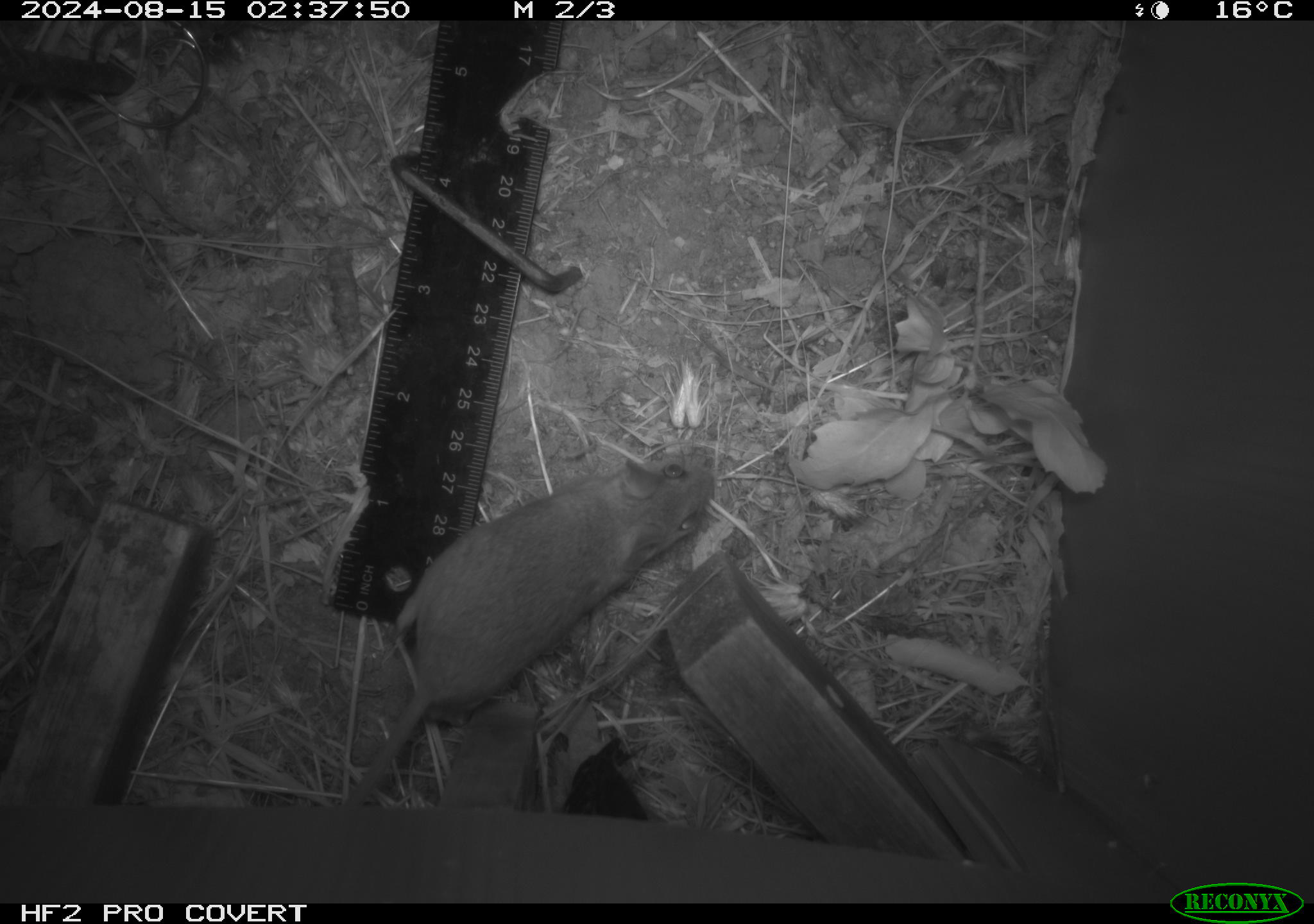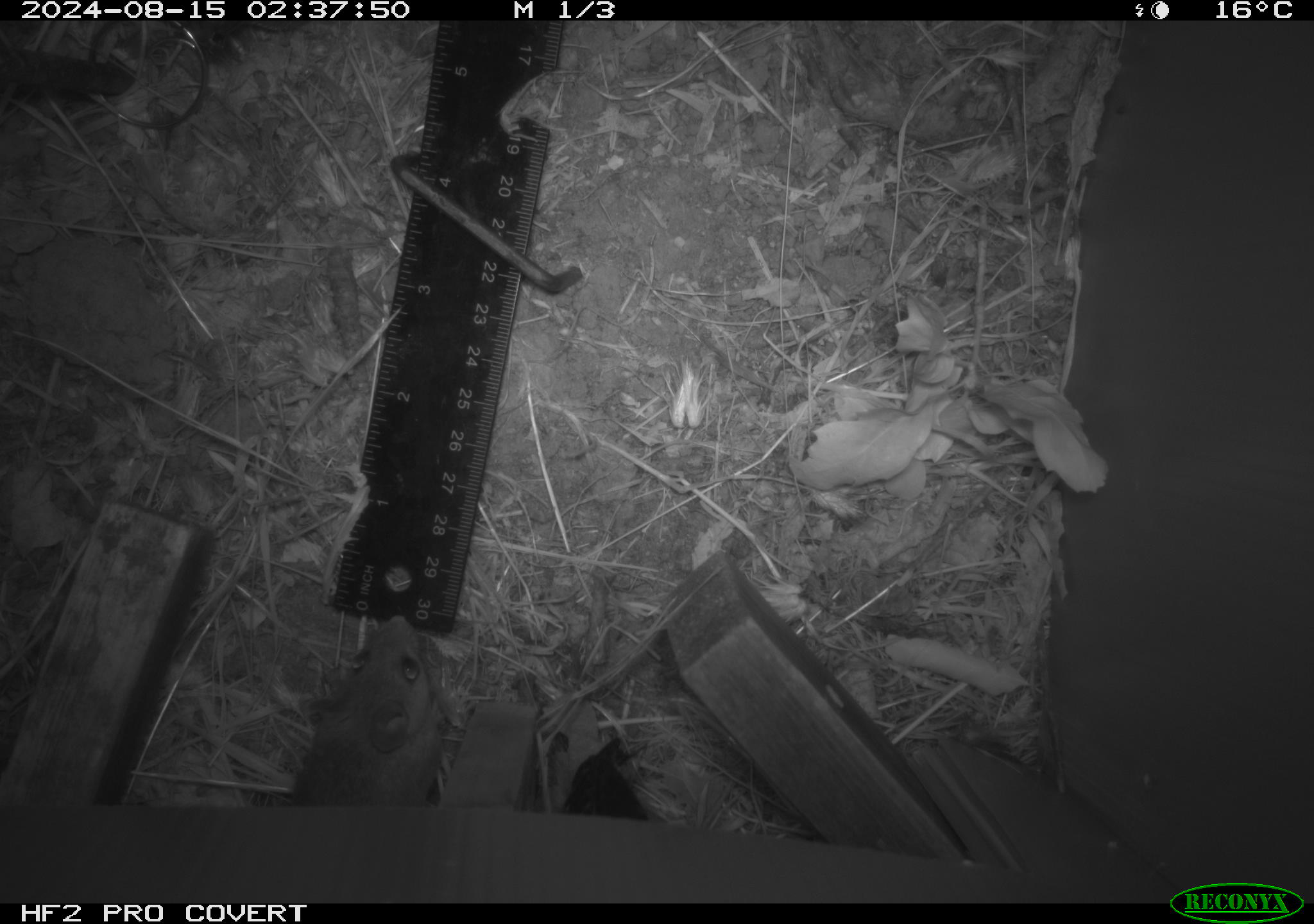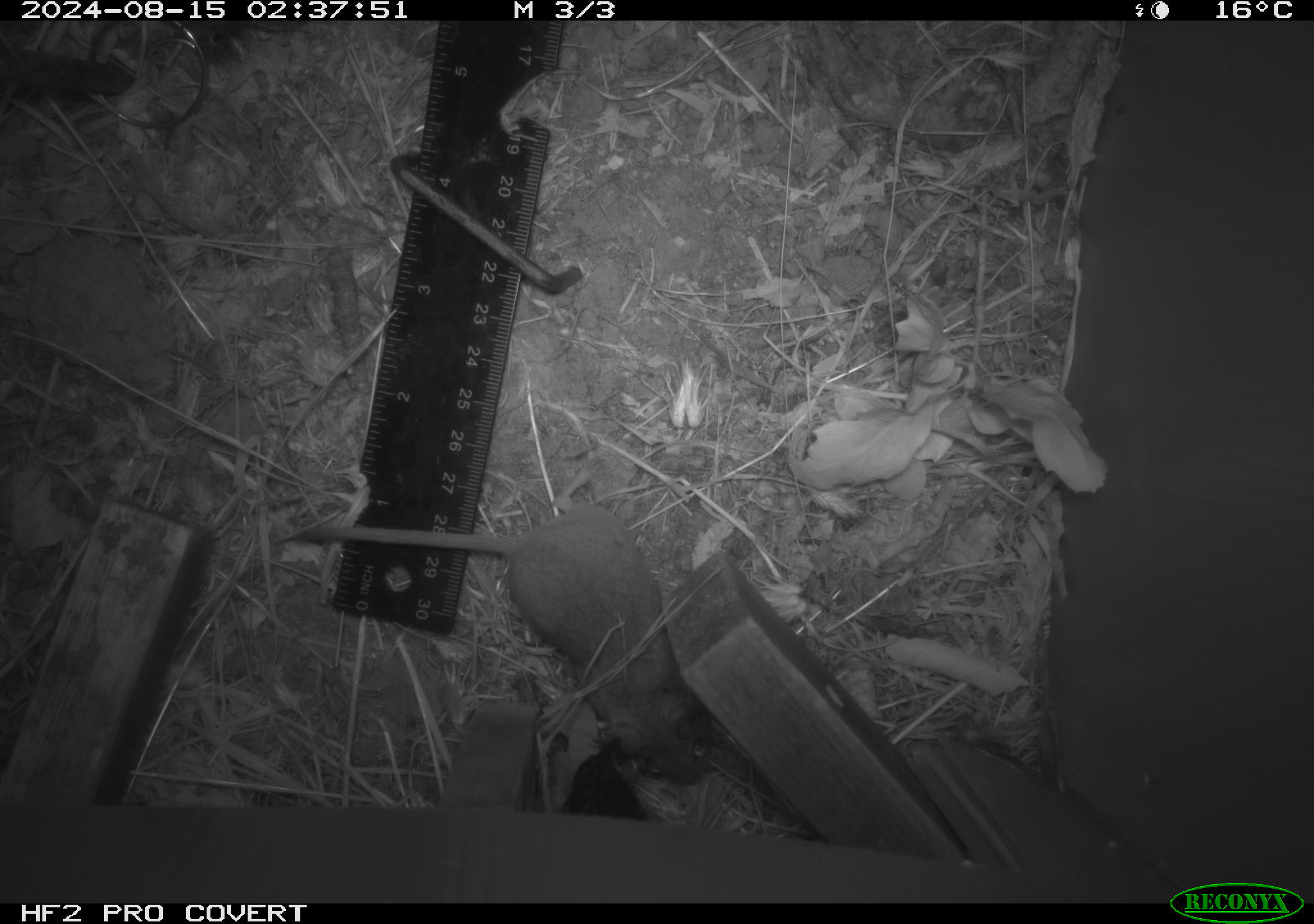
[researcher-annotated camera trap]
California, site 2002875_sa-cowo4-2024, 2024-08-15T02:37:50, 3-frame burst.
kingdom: Animalia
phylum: Chordata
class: Mammalia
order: Rodentia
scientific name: Rodentia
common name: rodent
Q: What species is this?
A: Rodent (Rodentia).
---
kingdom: Animalia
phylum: Chordata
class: Mammalia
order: Rodentia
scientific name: Rodentia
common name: mouse species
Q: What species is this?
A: Mouse species (Rodentia).